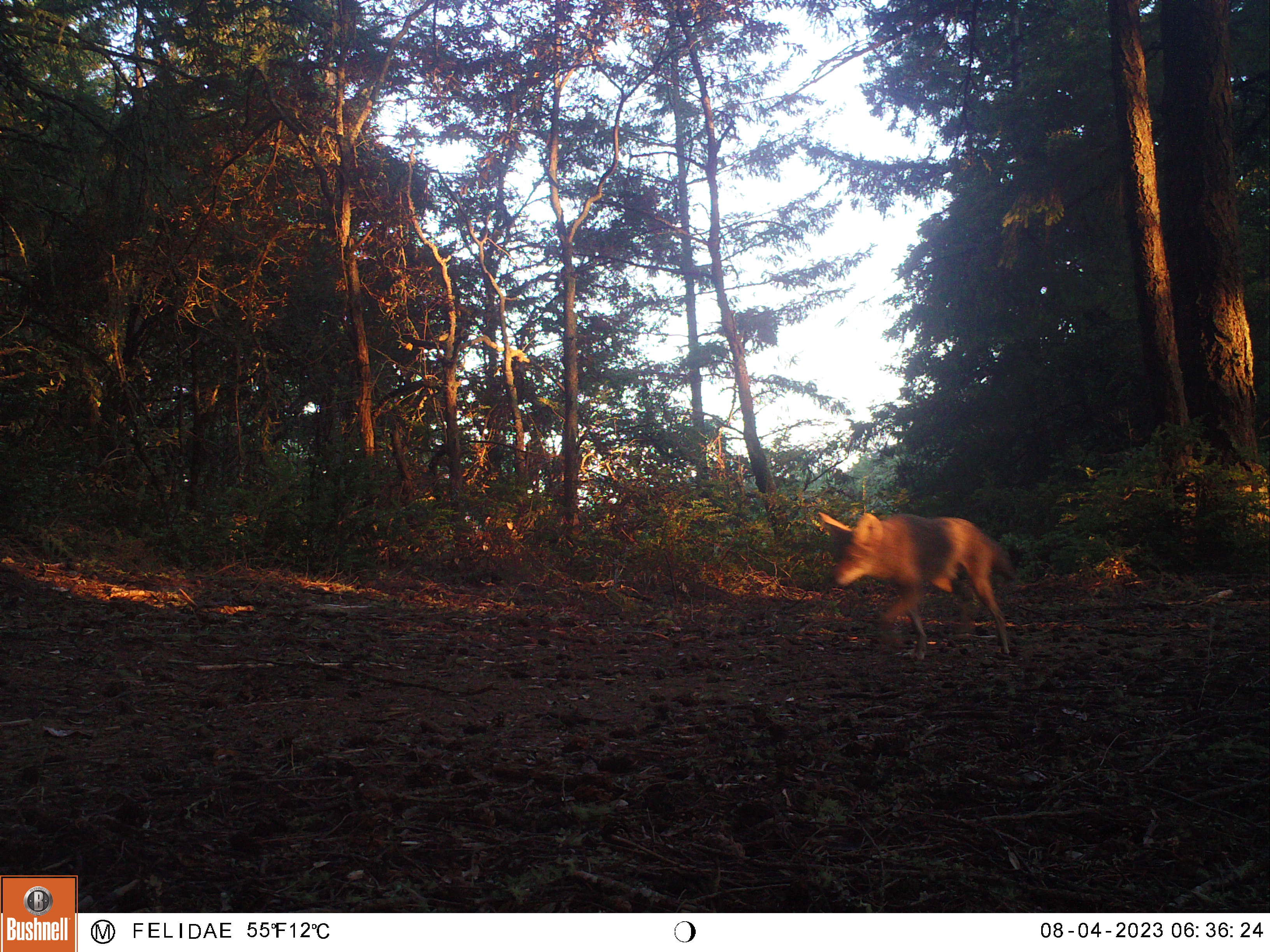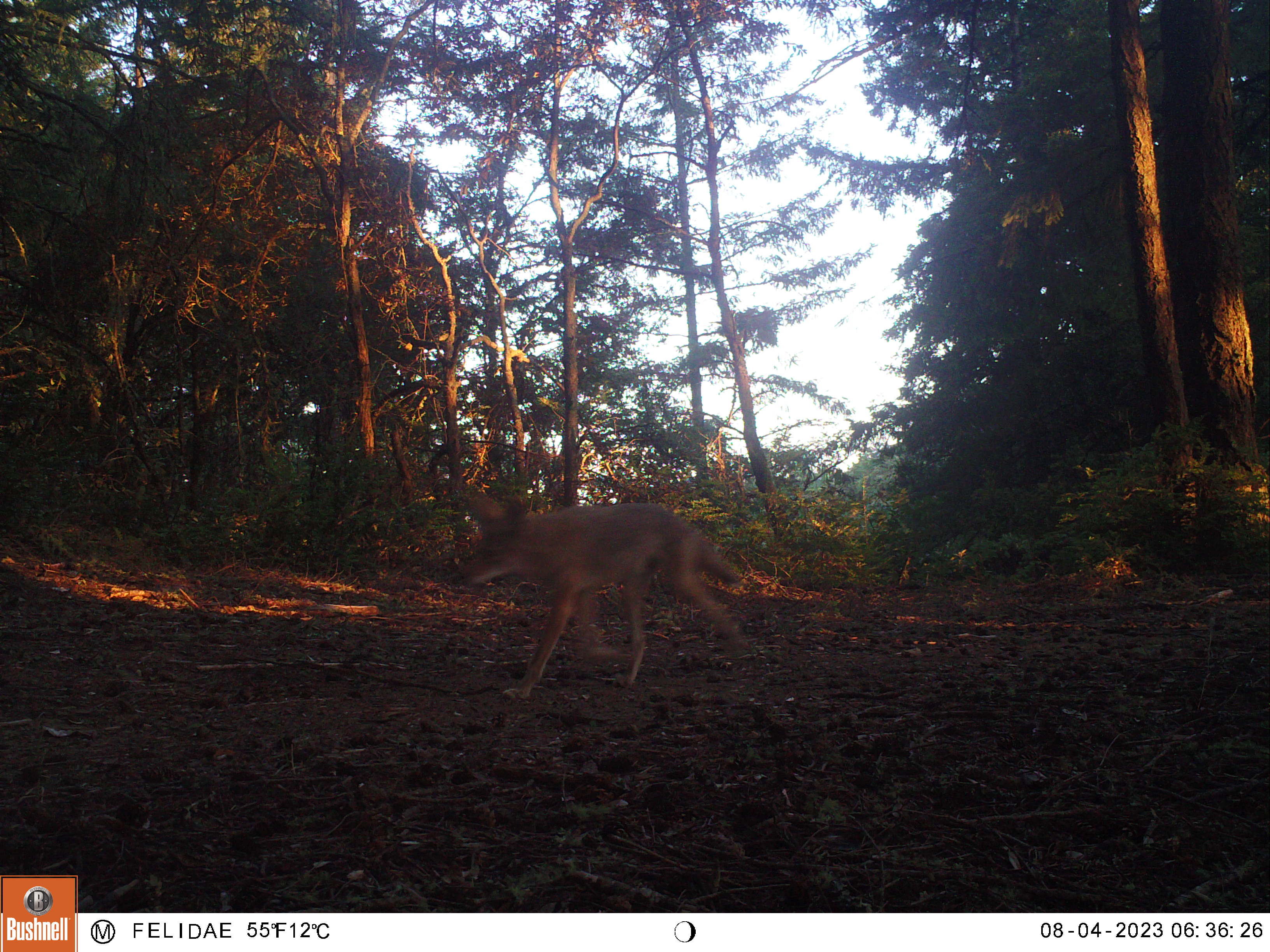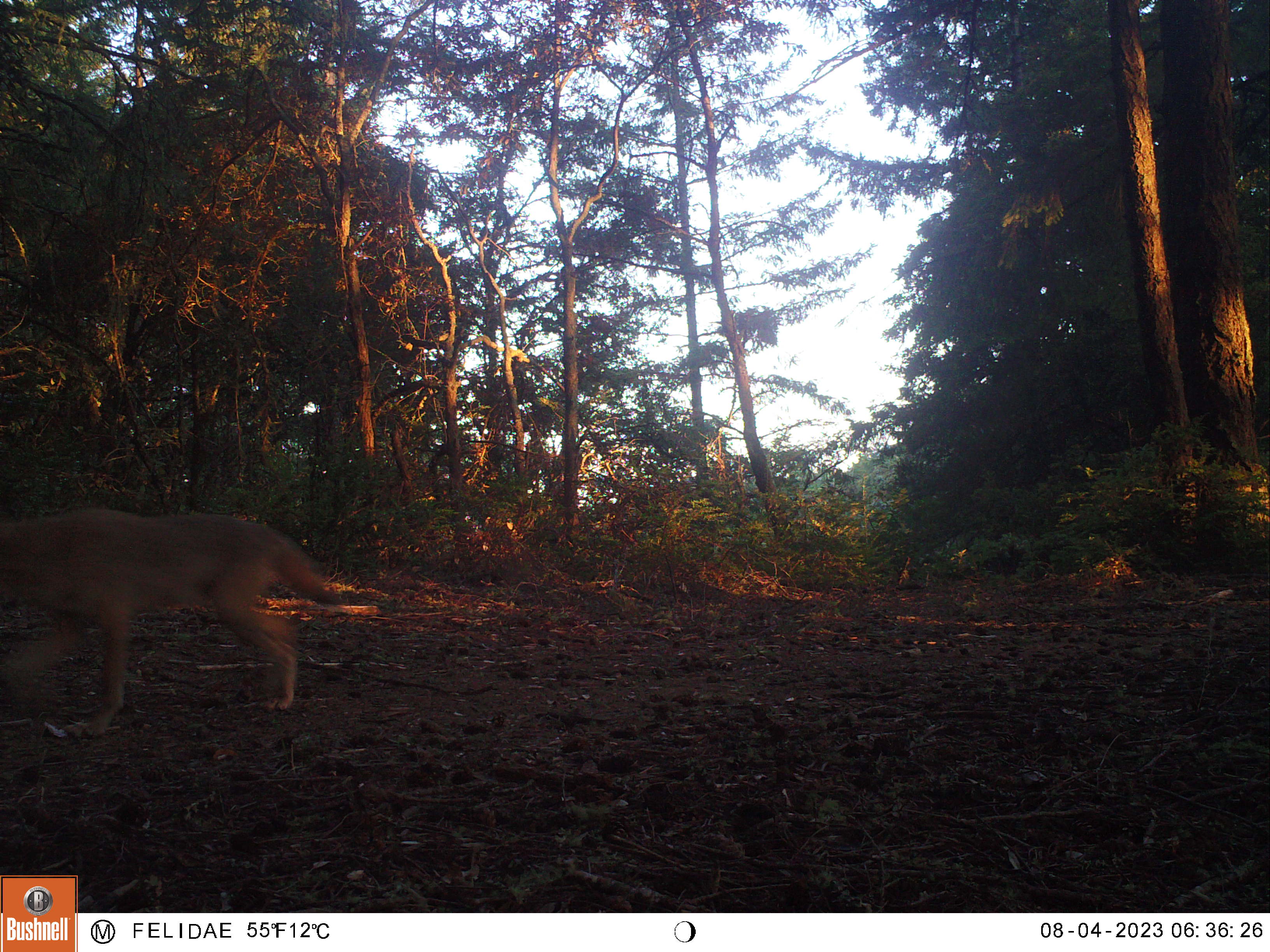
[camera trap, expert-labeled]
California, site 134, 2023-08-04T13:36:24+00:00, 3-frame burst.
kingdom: Animalia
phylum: Chordata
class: Mammalia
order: Carnivora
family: Canidae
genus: Canis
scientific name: Canis latrans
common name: coyote